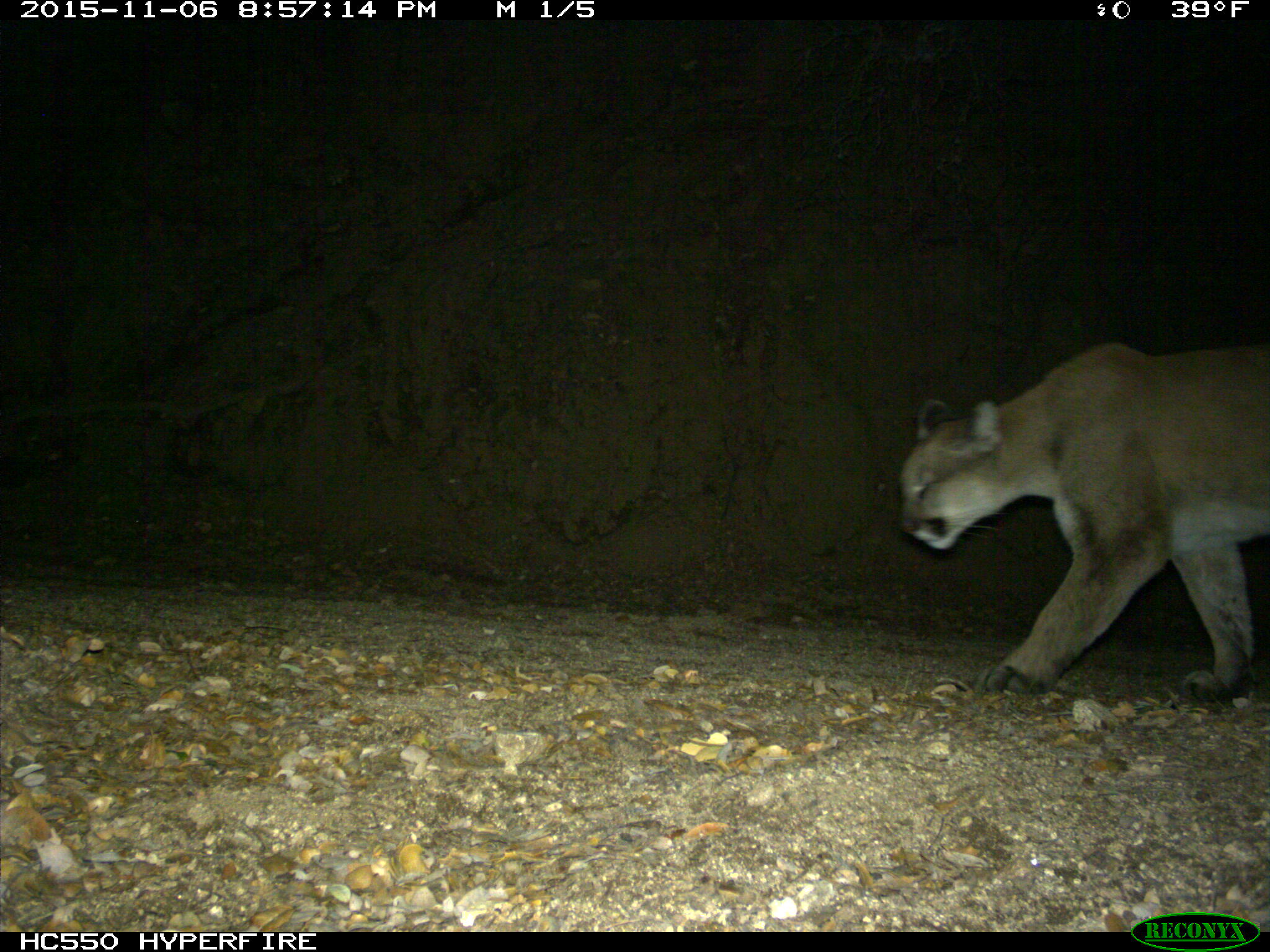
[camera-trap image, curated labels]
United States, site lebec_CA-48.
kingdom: Animalia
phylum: Chordata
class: Mammalia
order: Carnivora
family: Felidae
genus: Puma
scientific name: Puma concolor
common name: mountain lion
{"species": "Puma concolor (mountain lion)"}